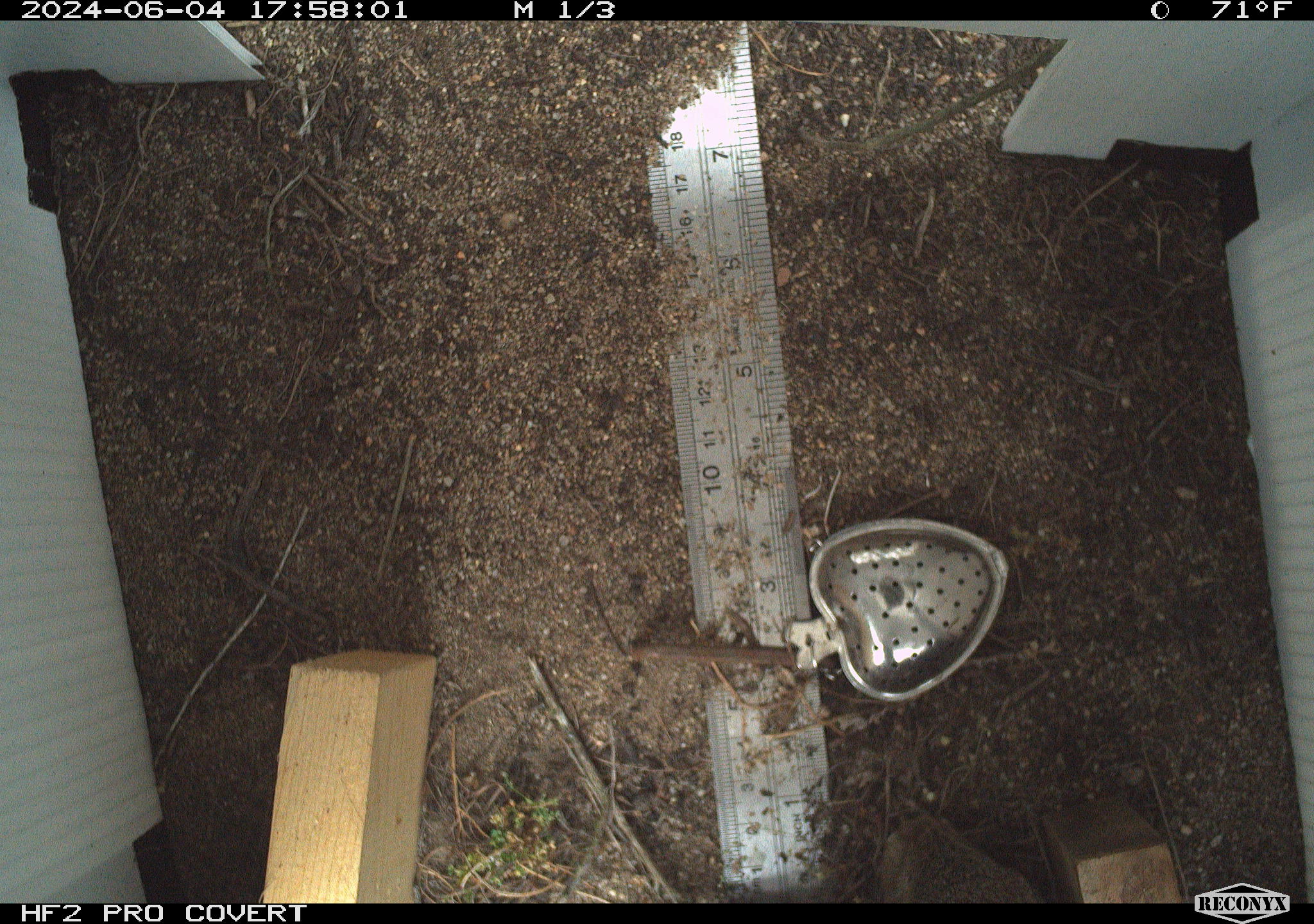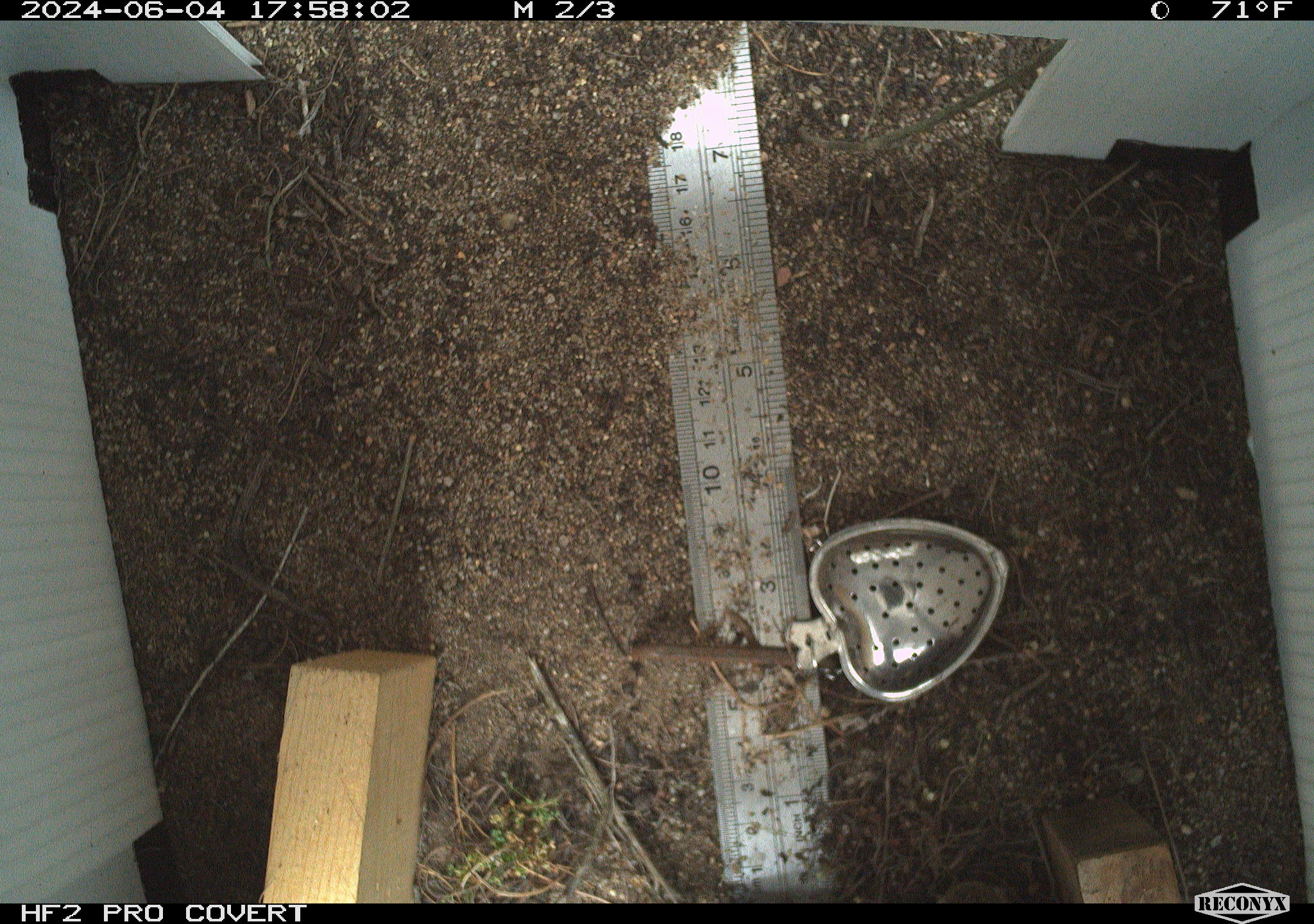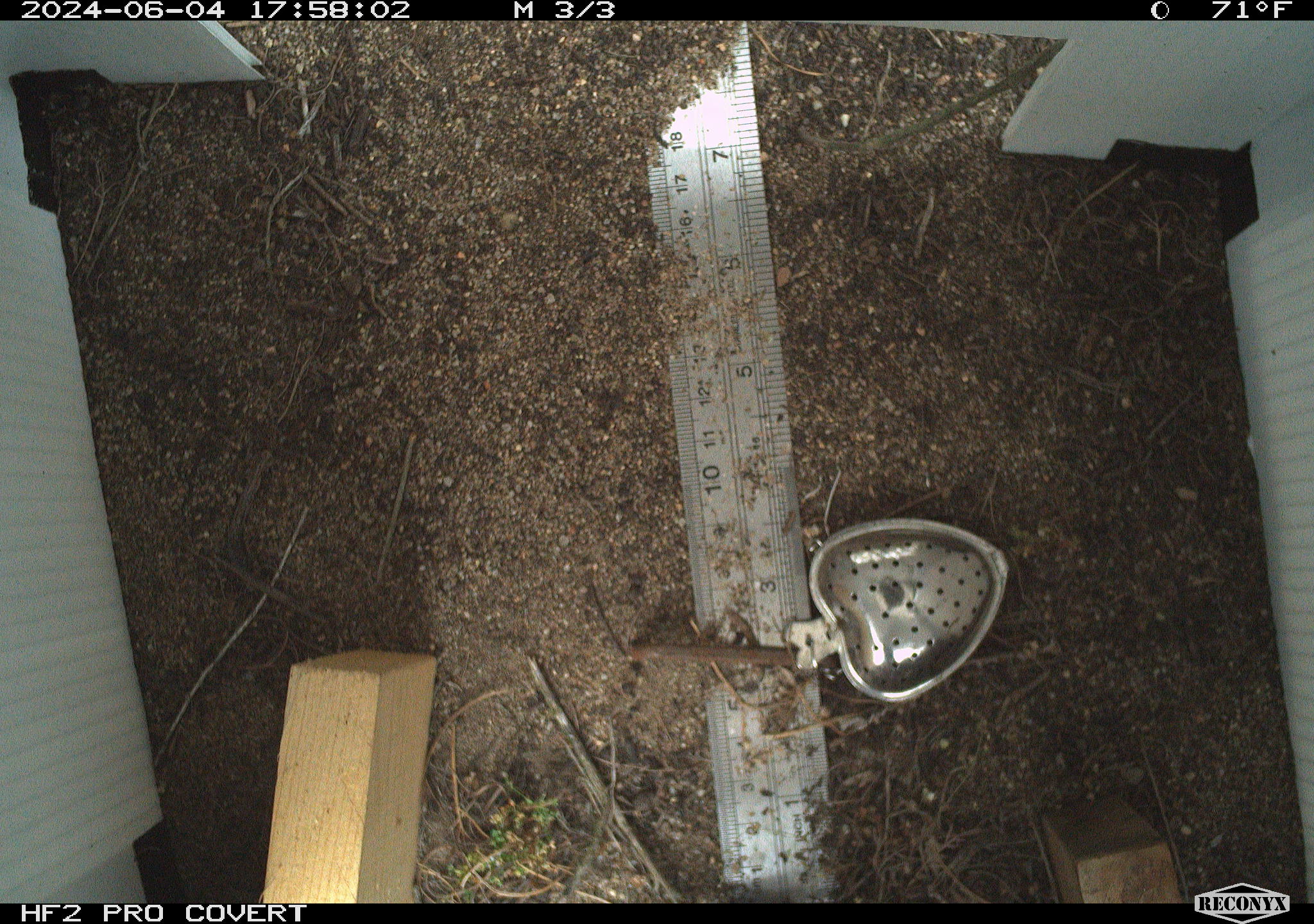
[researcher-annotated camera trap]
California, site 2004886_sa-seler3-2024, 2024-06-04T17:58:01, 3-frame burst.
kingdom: Animalia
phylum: Chordata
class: Mammalia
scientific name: Mammalia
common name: small mammal